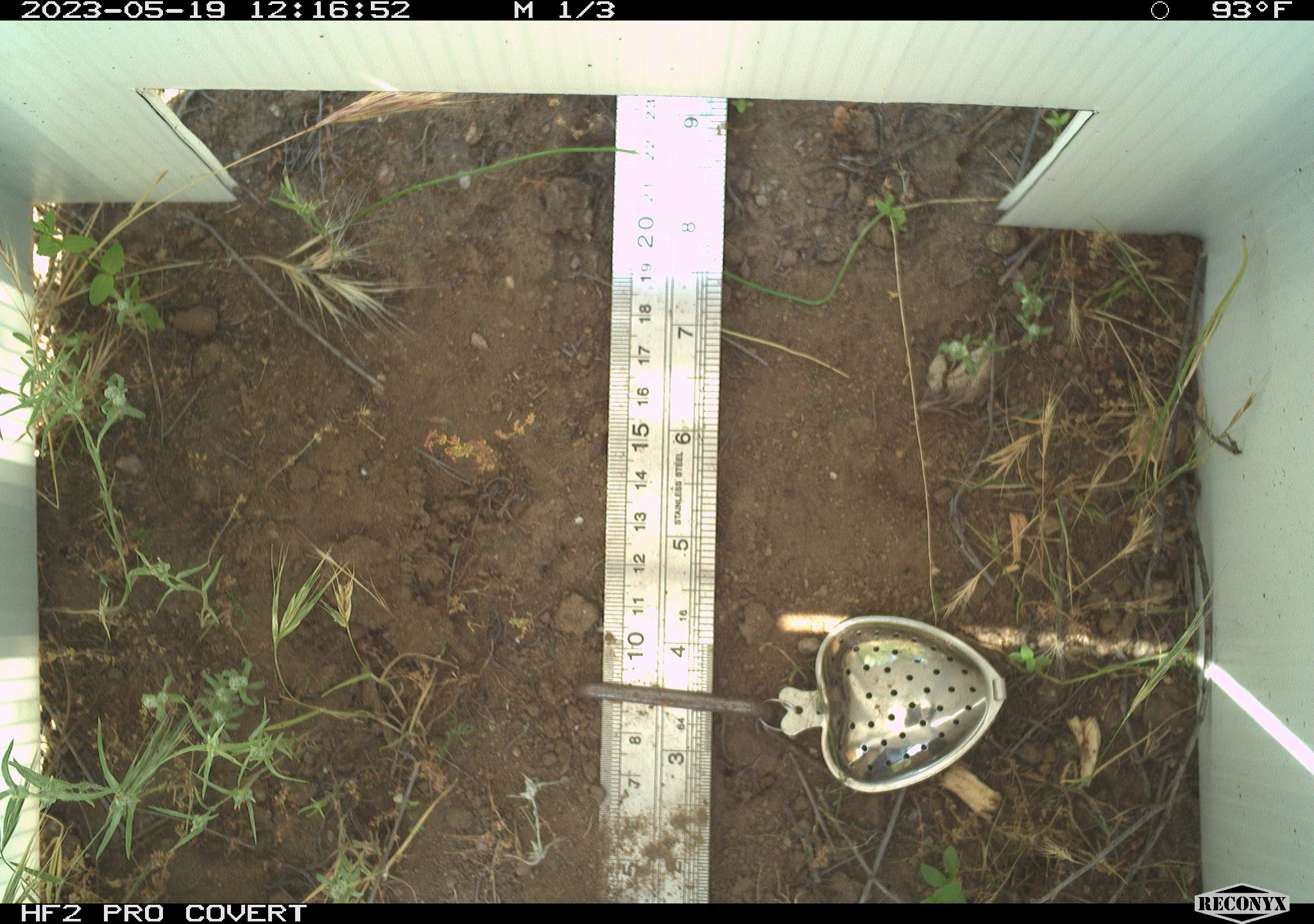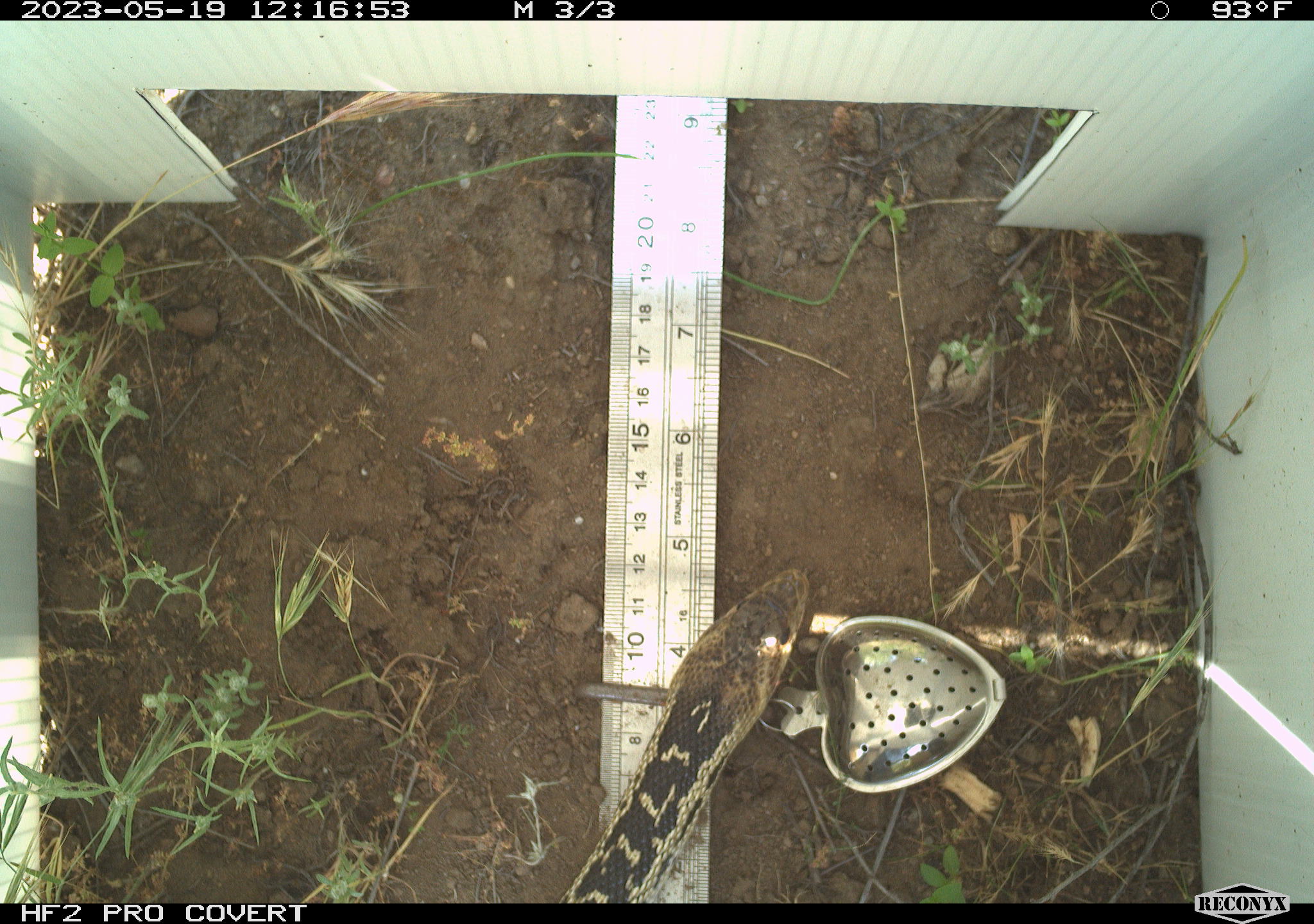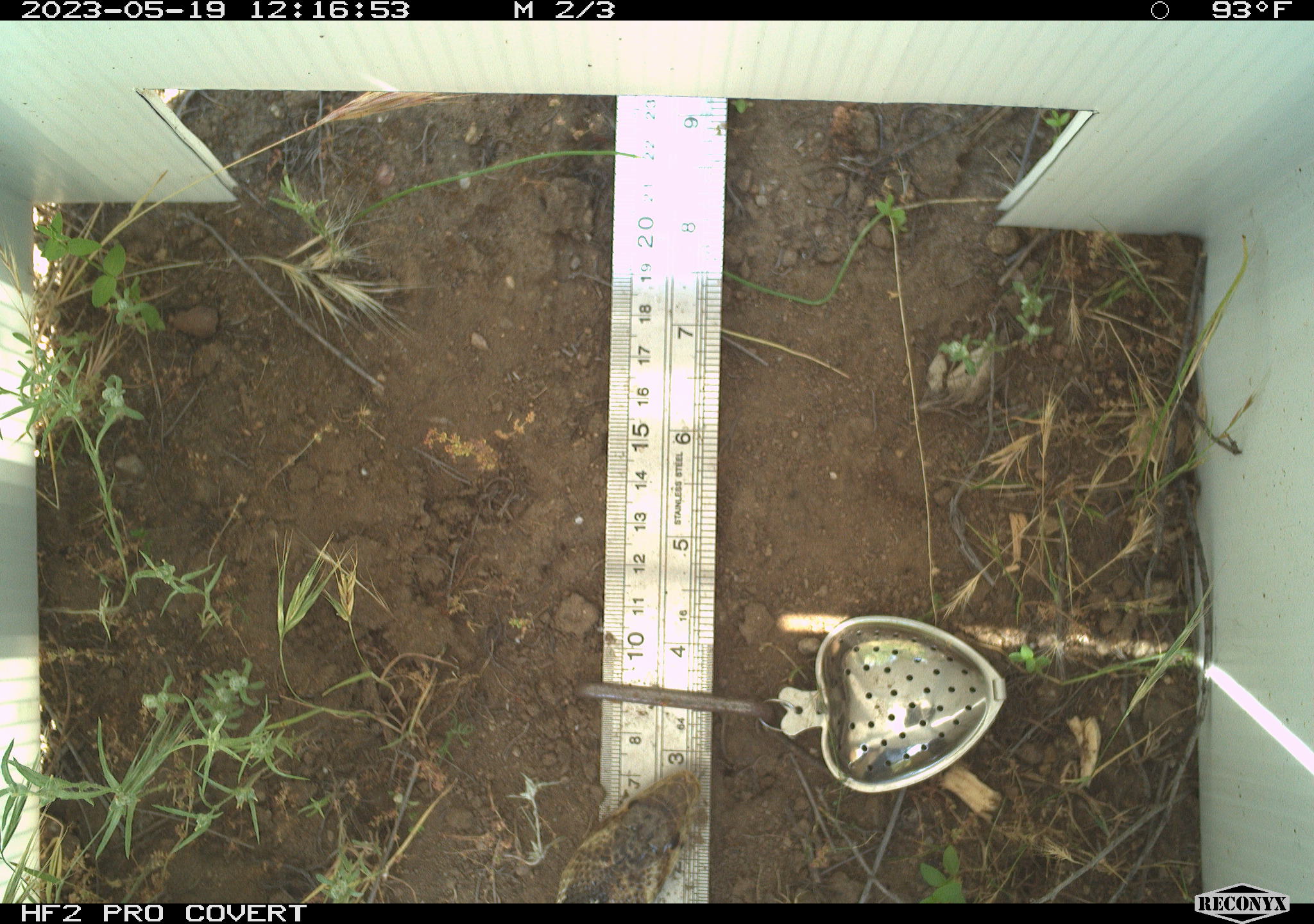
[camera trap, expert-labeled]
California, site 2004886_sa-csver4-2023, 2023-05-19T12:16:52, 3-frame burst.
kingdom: Animalia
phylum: Chordata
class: Reptilia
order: Squamata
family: Colubridae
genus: Pituophis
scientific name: Pituophis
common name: bullsnakes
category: pituophis species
Pituophis species (bullsnakes) (Pituophis).